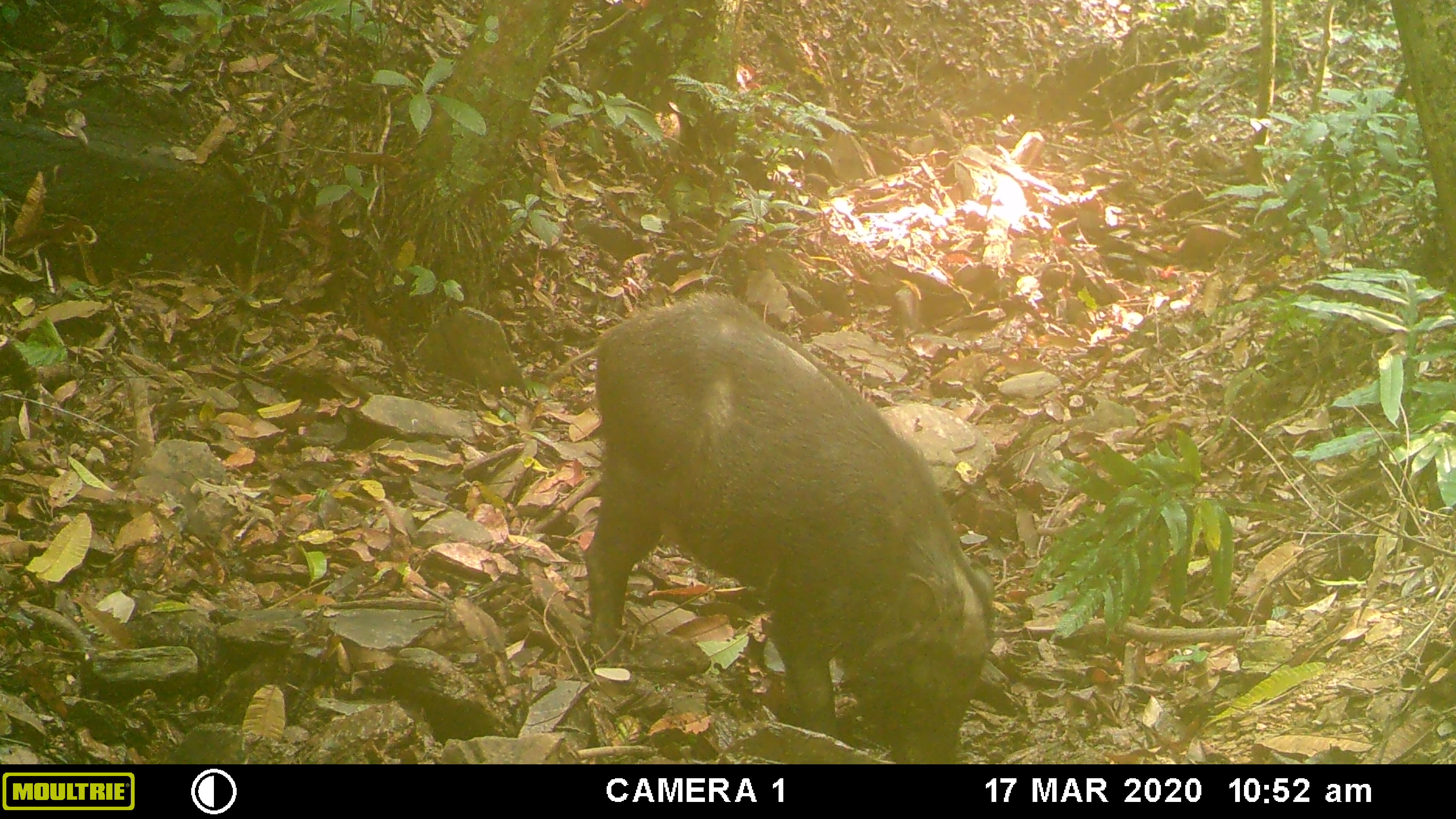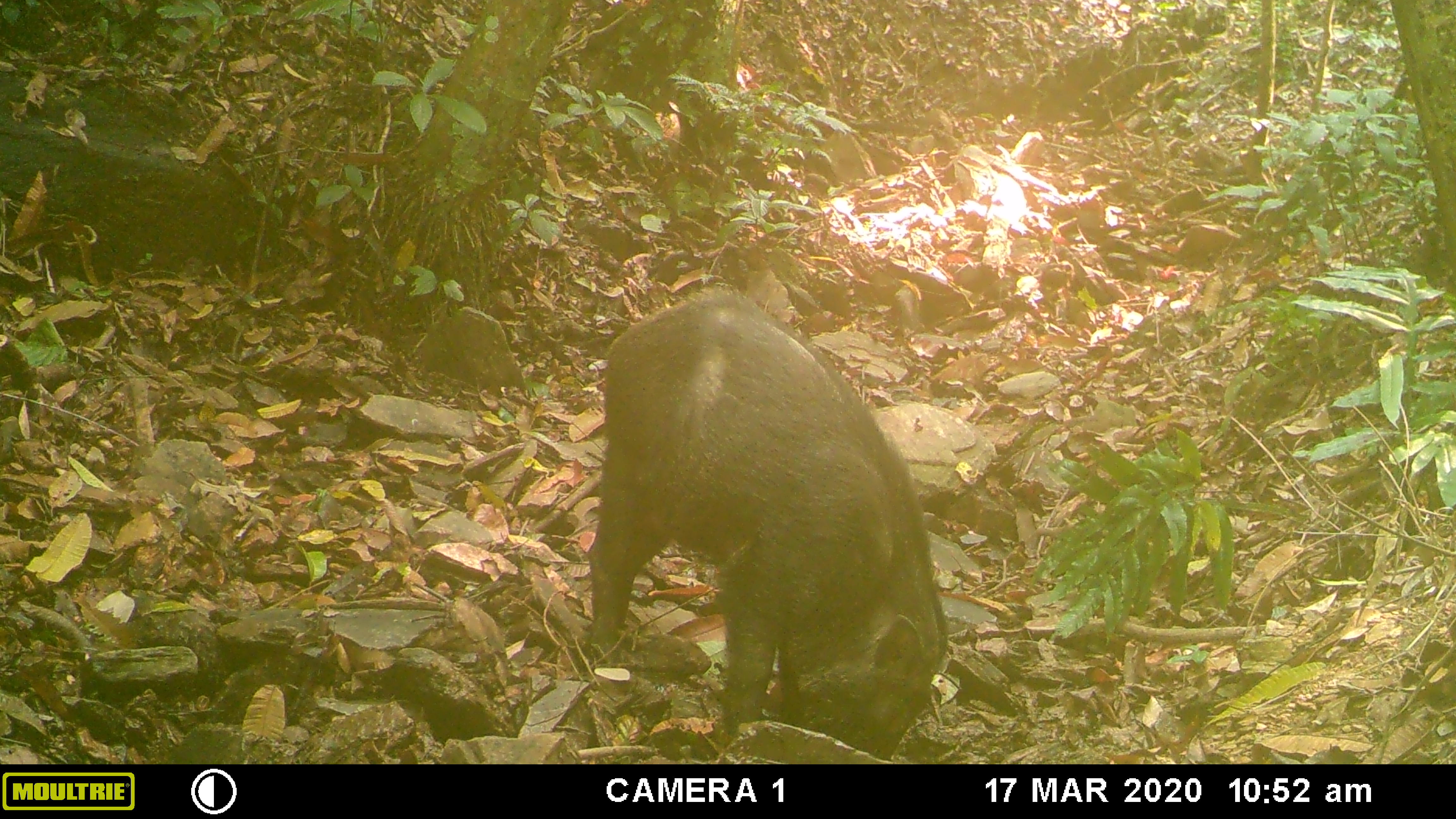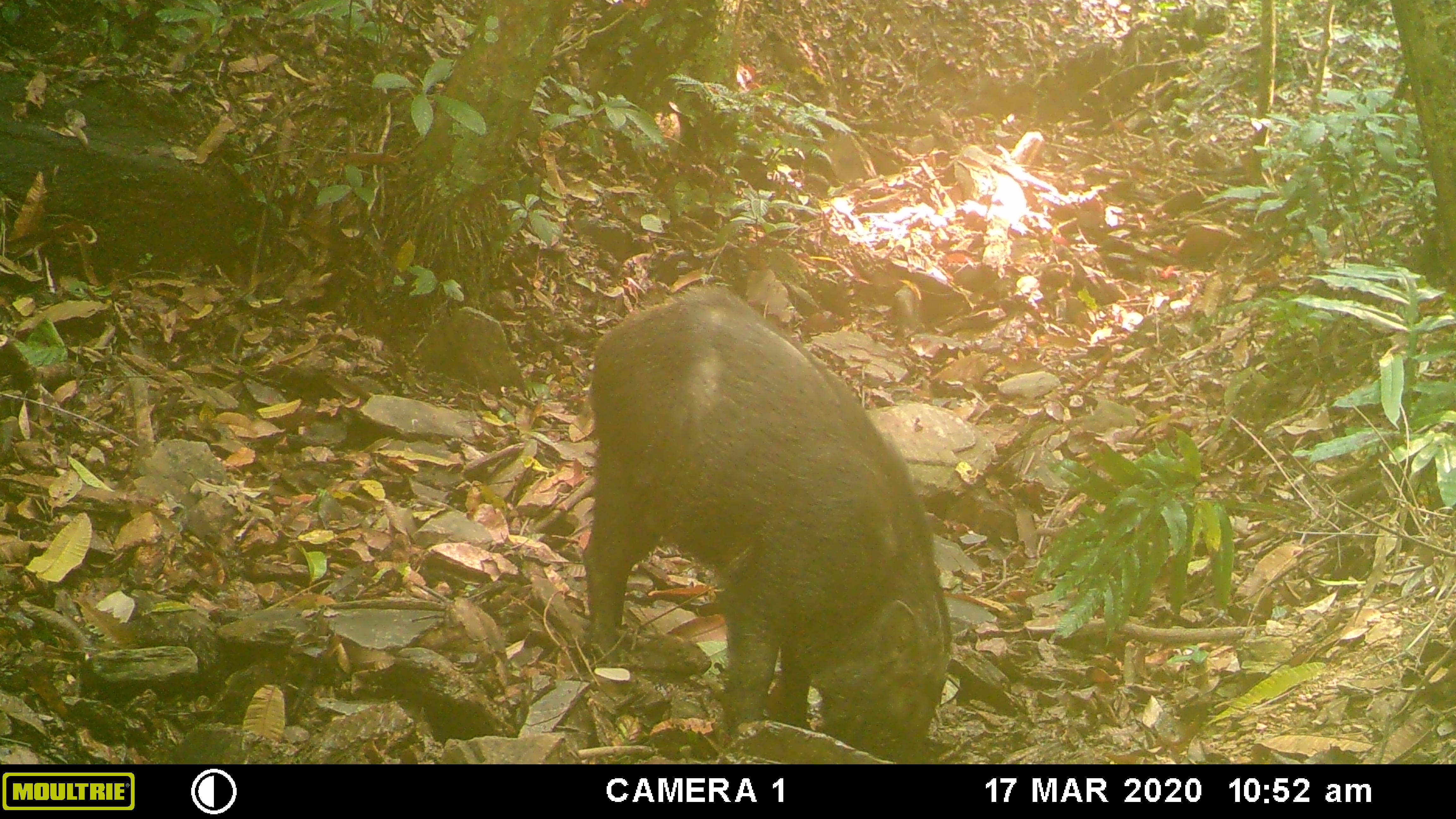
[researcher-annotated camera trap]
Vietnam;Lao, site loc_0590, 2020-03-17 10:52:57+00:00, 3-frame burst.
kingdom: Animalia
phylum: Chordata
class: Mammalia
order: Artiodactyla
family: Suidae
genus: Sus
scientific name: Sus scrofa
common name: eurasian wild pig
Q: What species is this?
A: Eurasian wild pig (Sus scrofa).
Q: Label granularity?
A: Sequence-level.